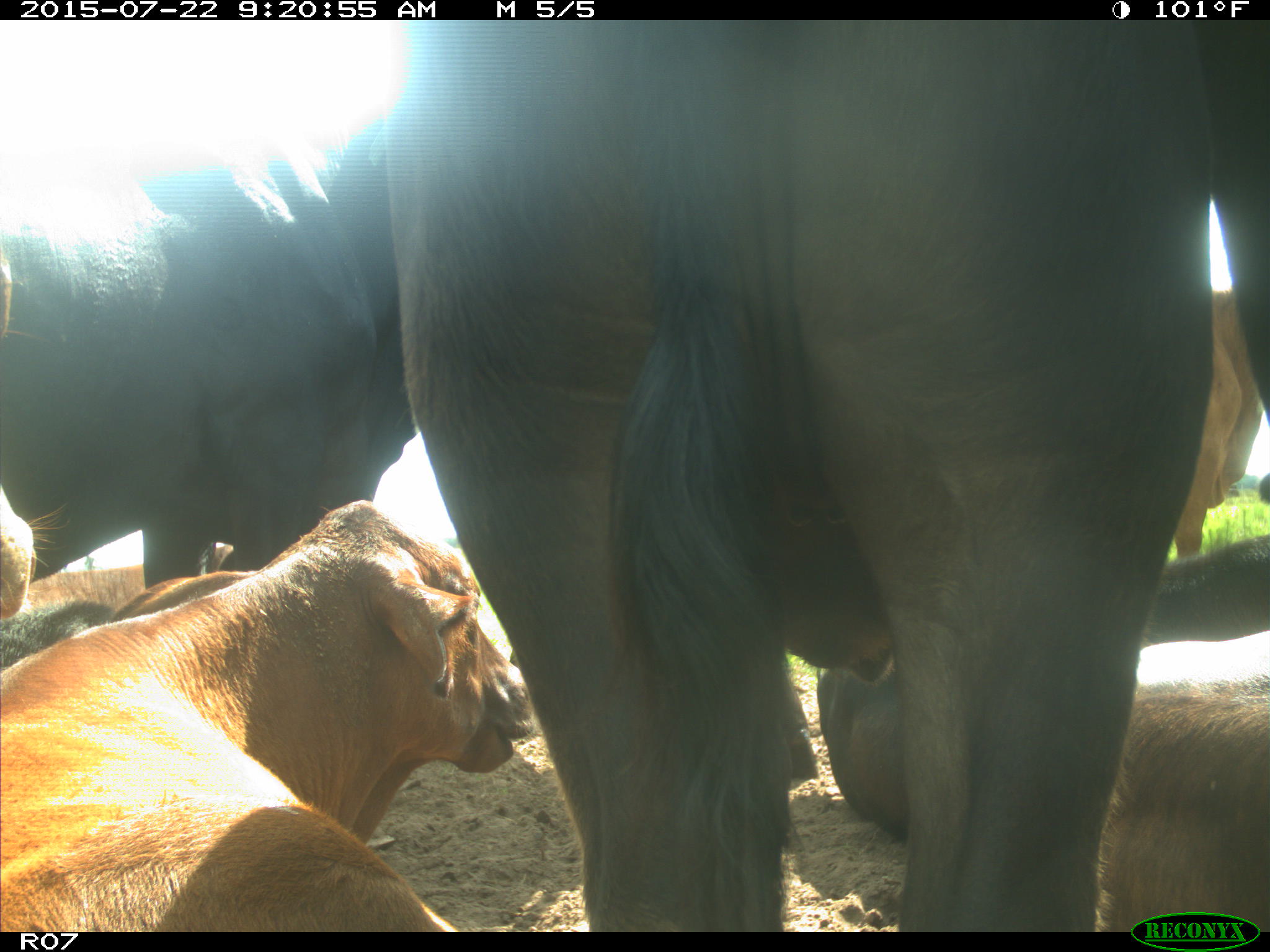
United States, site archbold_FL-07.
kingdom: Animalia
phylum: Chordata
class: Mammalia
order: Artiodactyla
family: Bovidae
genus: Bos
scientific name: Bos taurus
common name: domestic cow